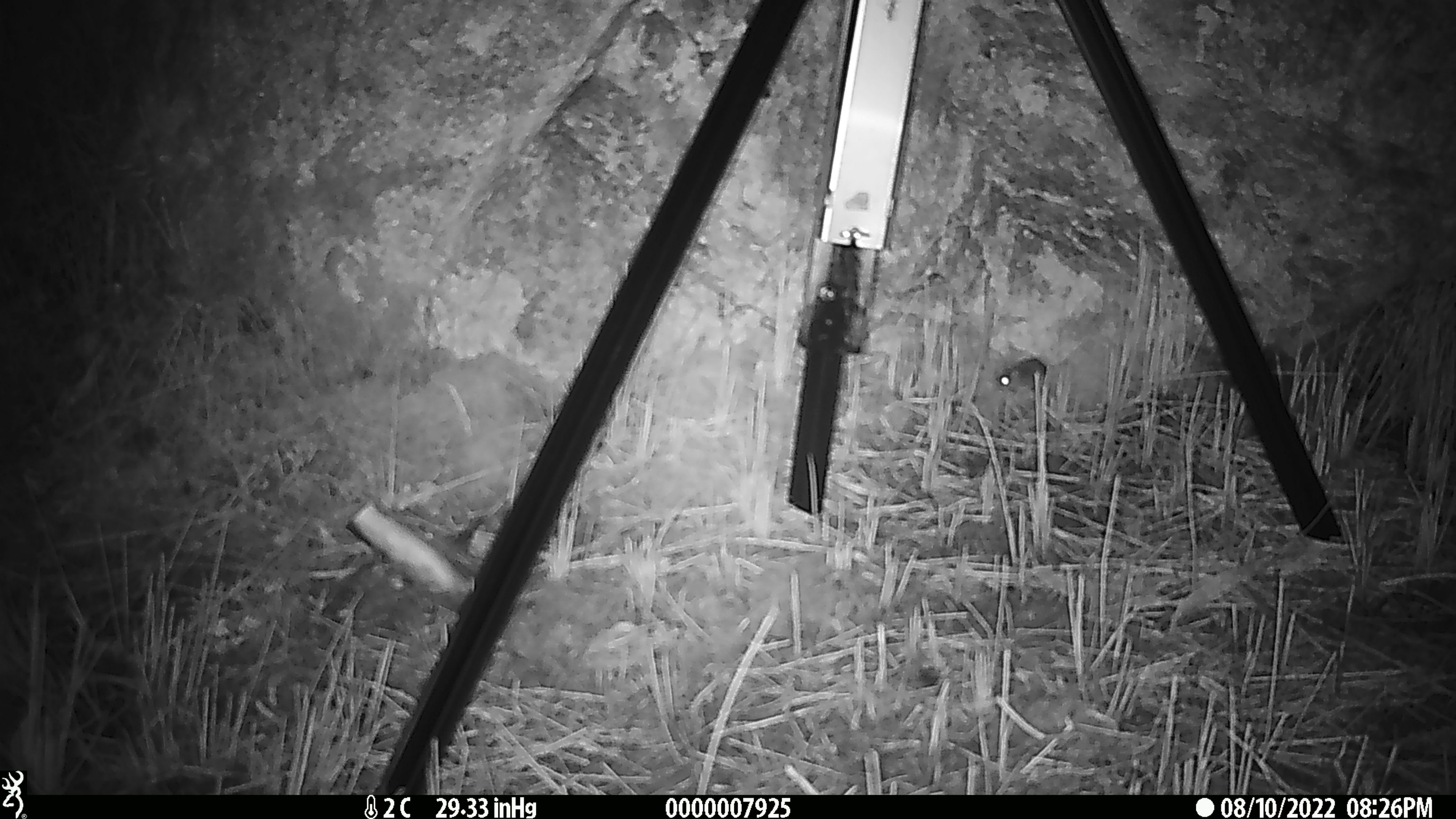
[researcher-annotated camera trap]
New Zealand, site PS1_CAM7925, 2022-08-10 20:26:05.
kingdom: Animalia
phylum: Chordata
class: Mammalia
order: Rodentia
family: Muridae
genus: Mus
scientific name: Mus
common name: mouse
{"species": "mouse (Mus)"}